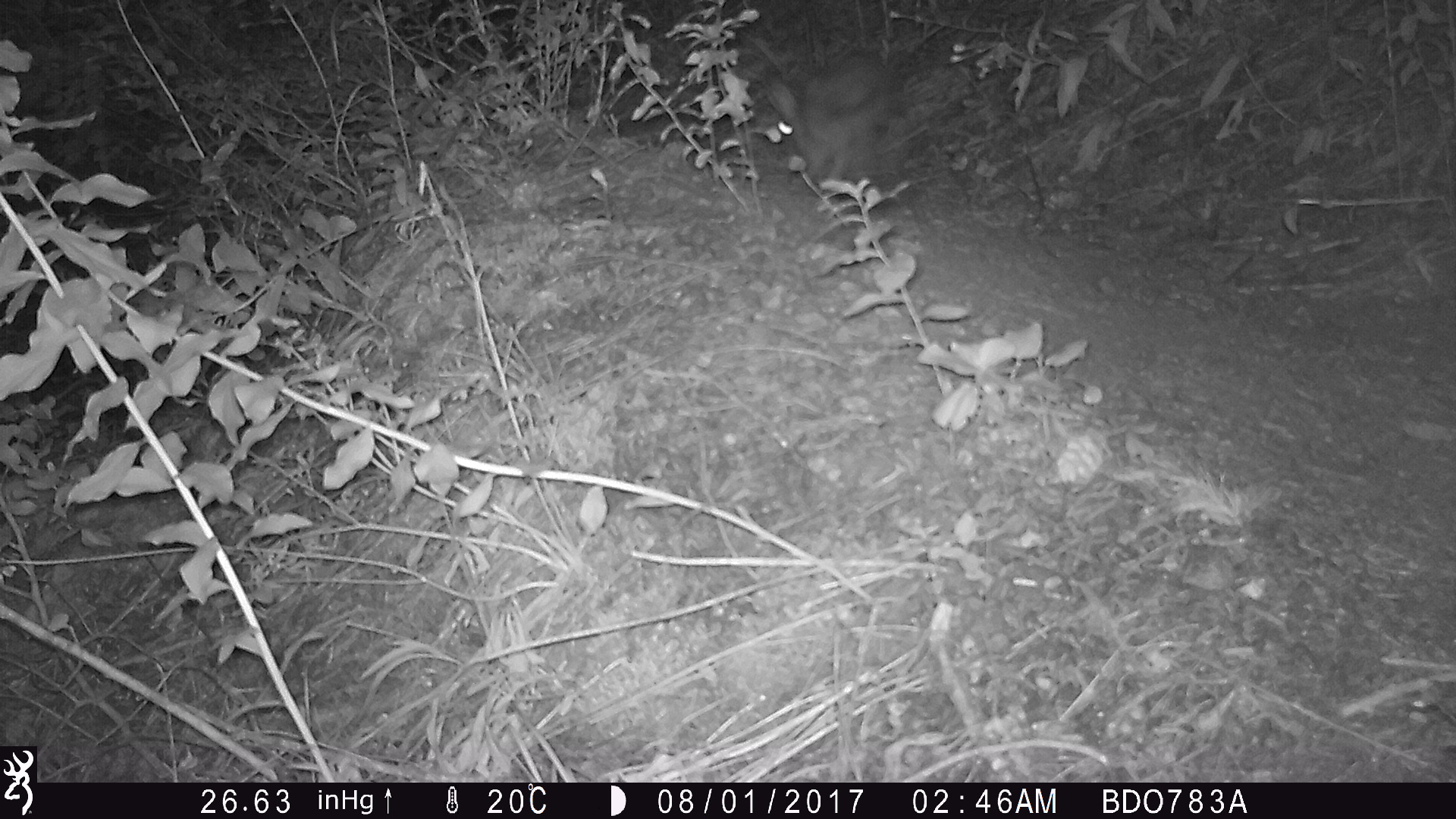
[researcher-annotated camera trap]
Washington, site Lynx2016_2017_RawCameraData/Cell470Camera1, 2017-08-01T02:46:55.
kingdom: Animalia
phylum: Chordata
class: Mammalia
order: Lagomorpha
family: Leporidae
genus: Lepus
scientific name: Lepus americanus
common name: snowshoe hare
Lepus americanus (snowshoe hare). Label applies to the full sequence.